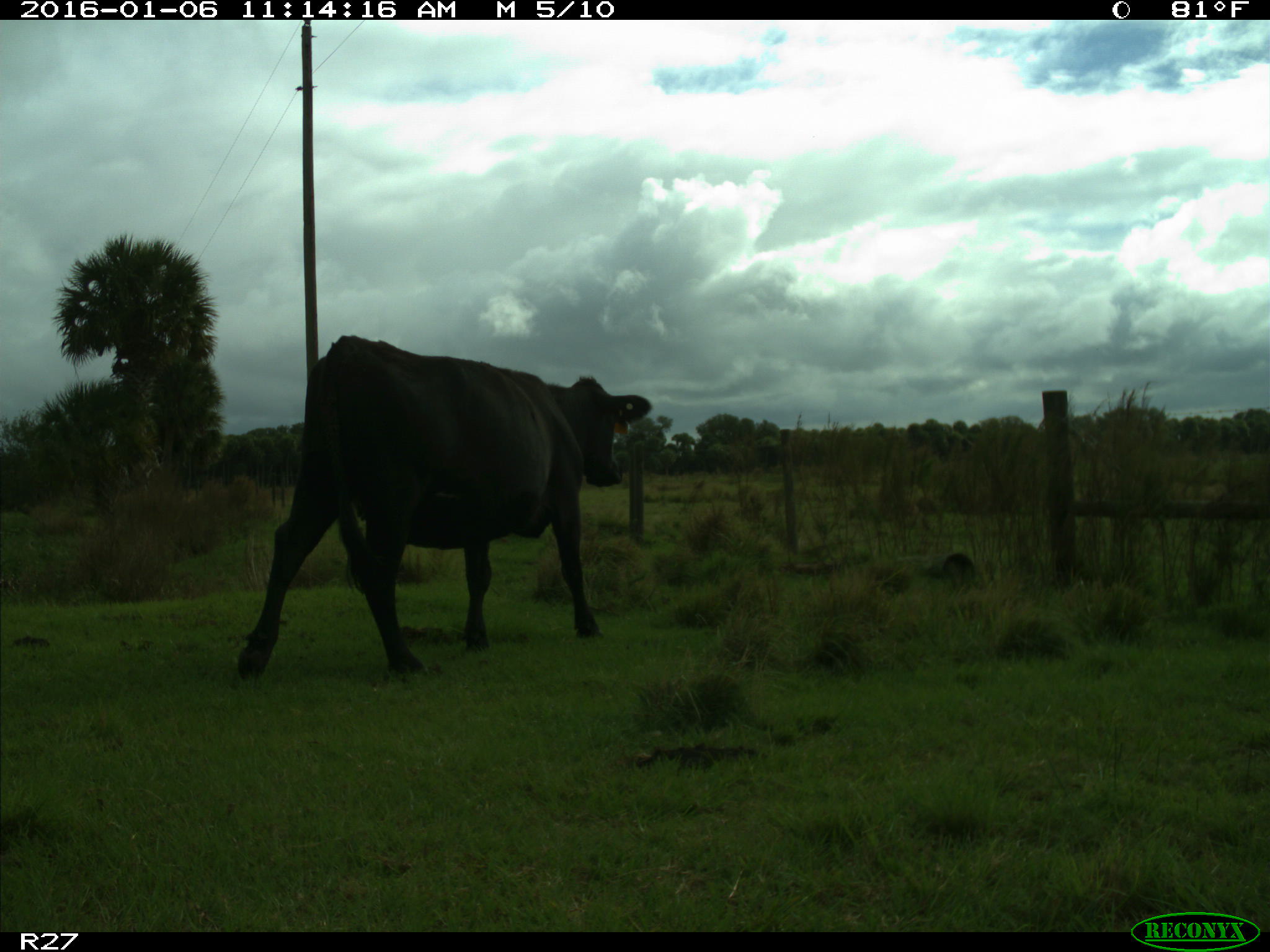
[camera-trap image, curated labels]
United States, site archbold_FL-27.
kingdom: Animalia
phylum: Chordata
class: Mammalia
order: Artiodactyla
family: Bovidae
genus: Bos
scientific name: Bos taurus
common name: domestic cow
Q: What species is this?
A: Bos taurus (domestic cow).